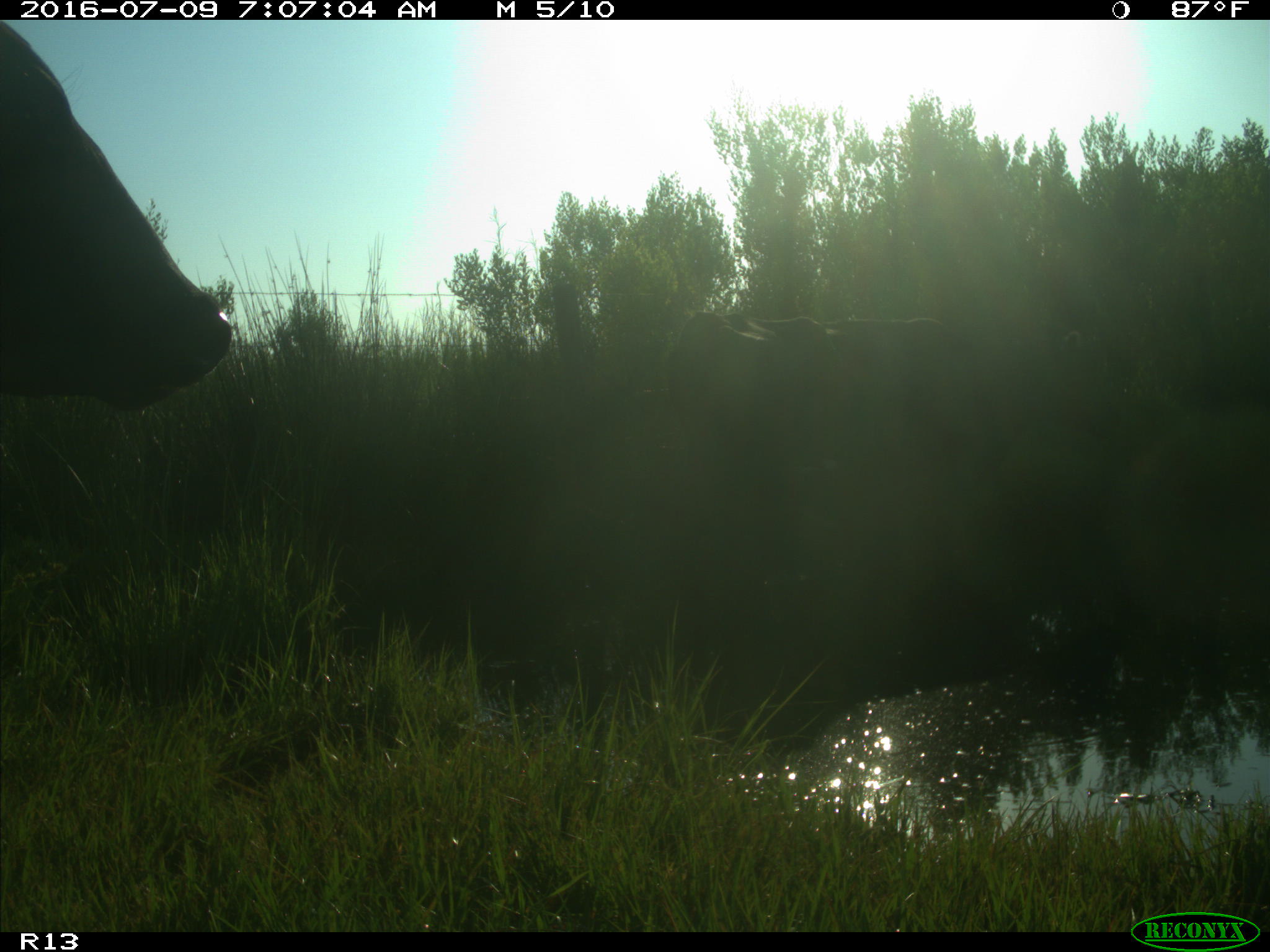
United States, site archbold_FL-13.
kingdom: Animalia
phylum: Chordata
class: Mammalia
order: Artiodactyla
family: Bovidae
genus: Bos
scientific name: Bos taurus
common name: domestic cow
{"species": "Bos taurus (domestic cow)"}